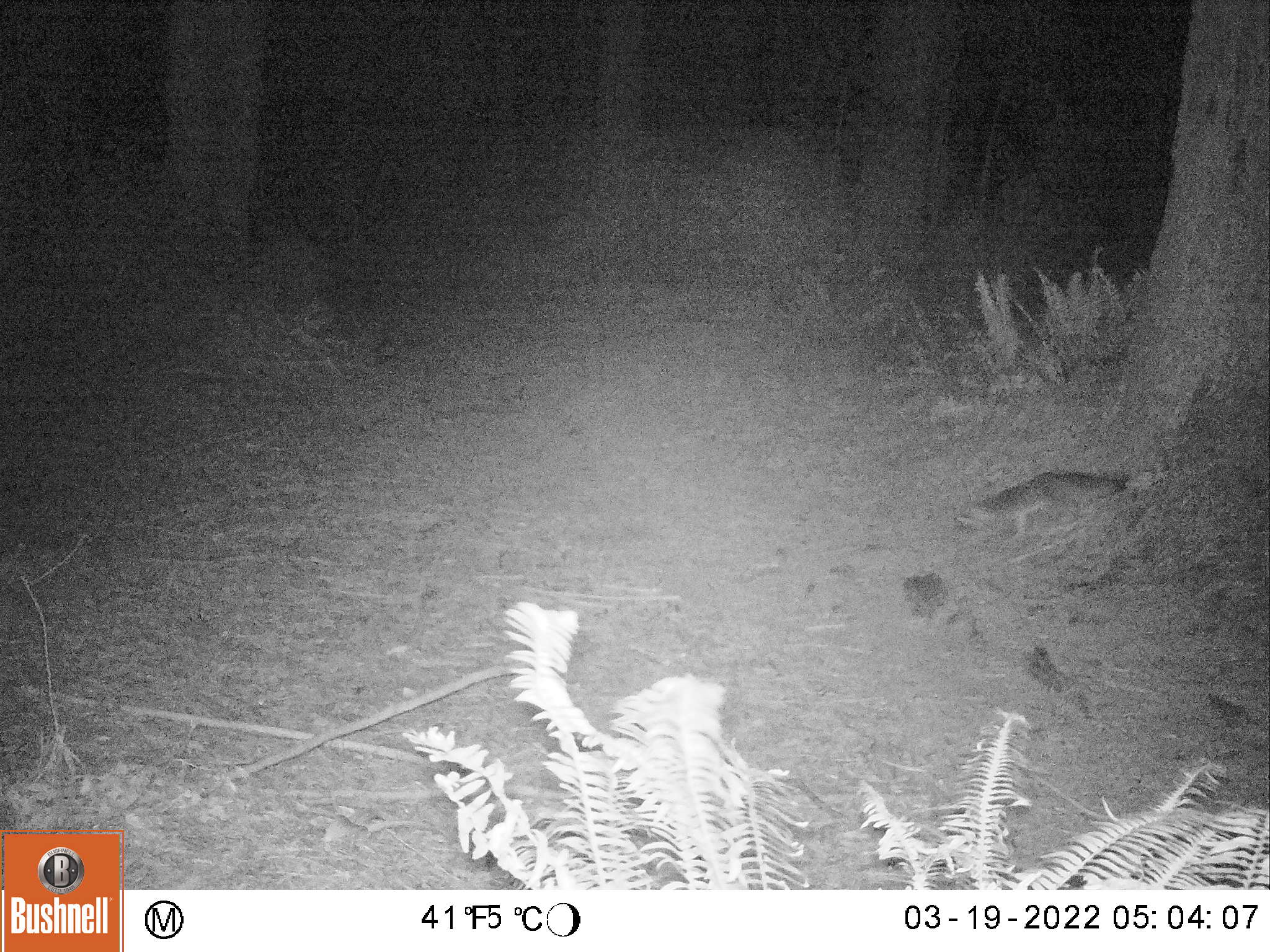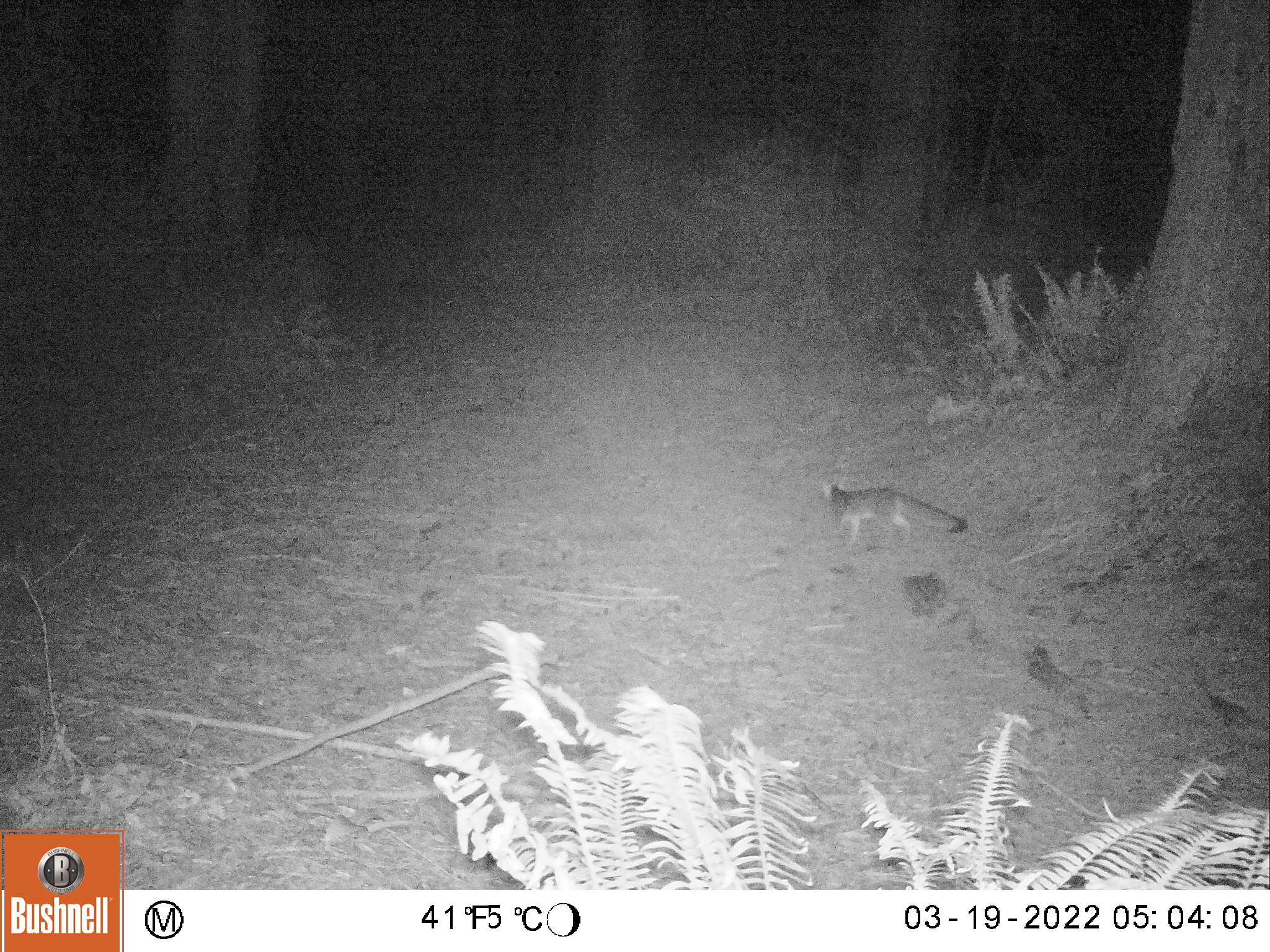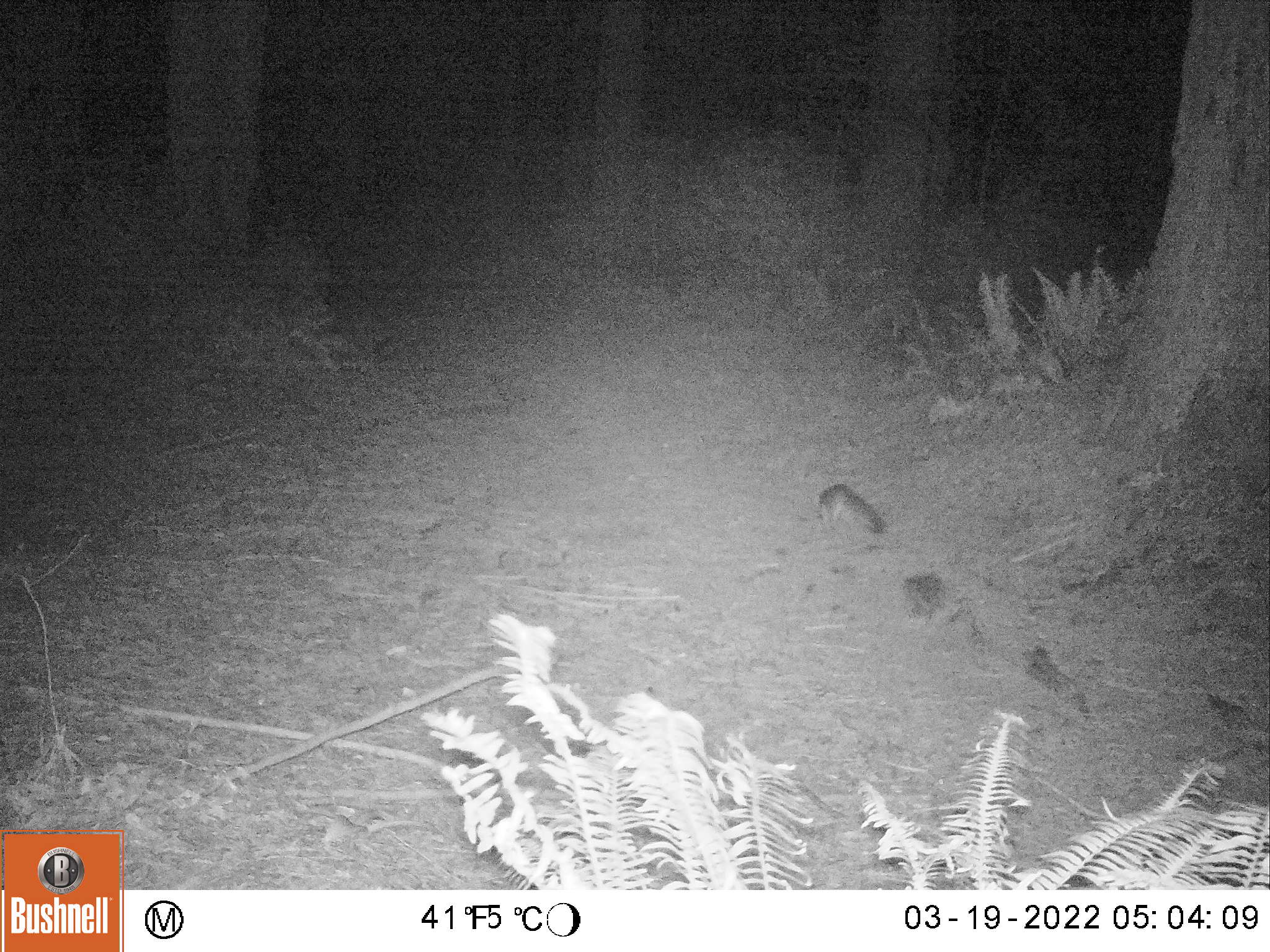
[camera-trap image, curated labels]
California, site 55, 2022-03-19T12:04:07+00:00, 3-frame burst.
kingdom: Animalia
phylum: Chordata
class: Mammalia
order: Carnivora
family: Canidae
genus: Urocyon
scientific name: Urocyon cinereoargenteus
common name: gray fox